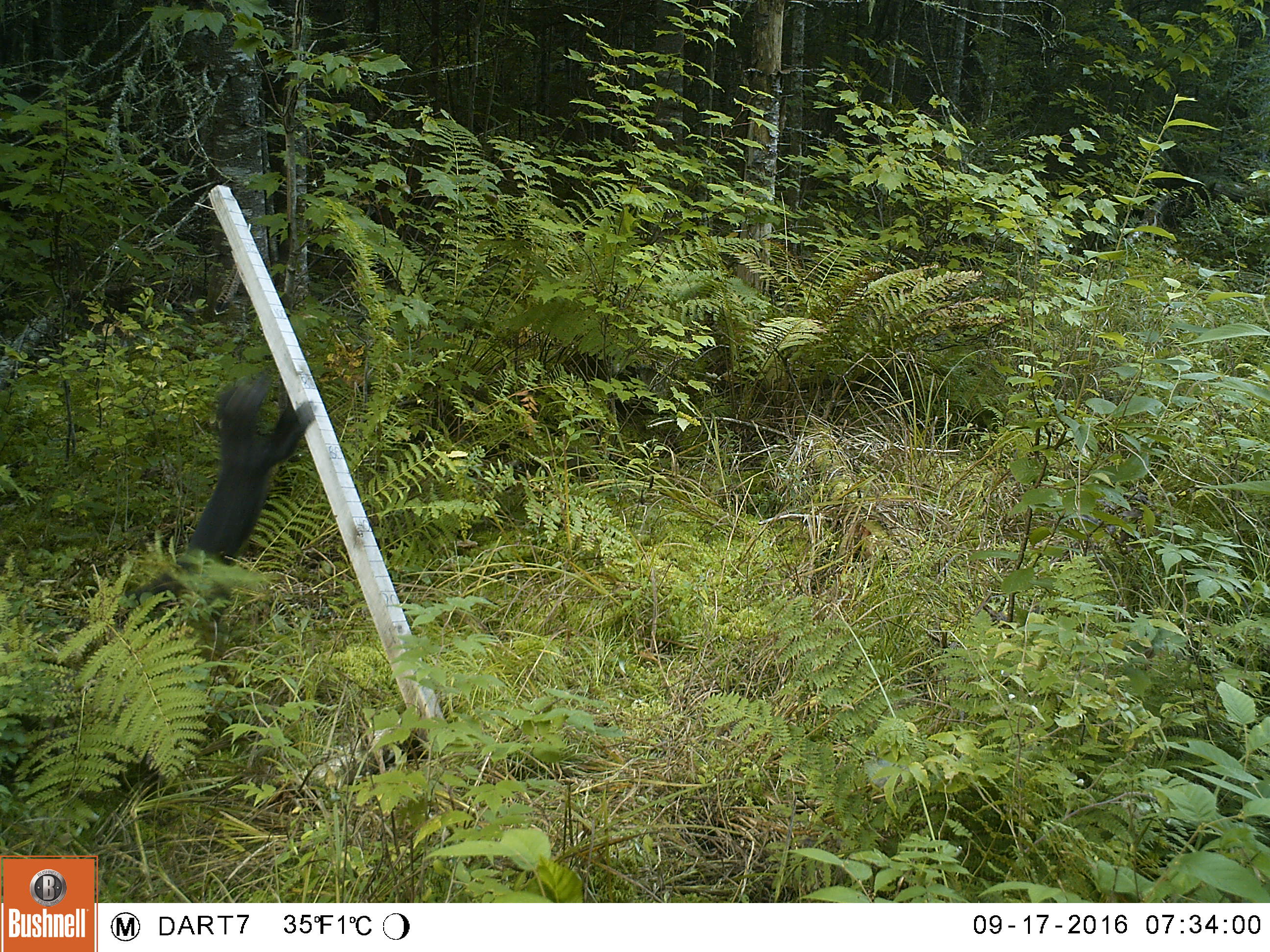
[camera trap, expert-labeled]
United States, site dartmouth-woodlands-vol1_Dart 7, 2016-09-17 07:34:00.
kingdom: Animalia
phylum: Chordata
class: Mammalia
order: Carnivora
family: Mustelidae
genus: Pekania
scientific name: Pekania pennanti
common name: fisher